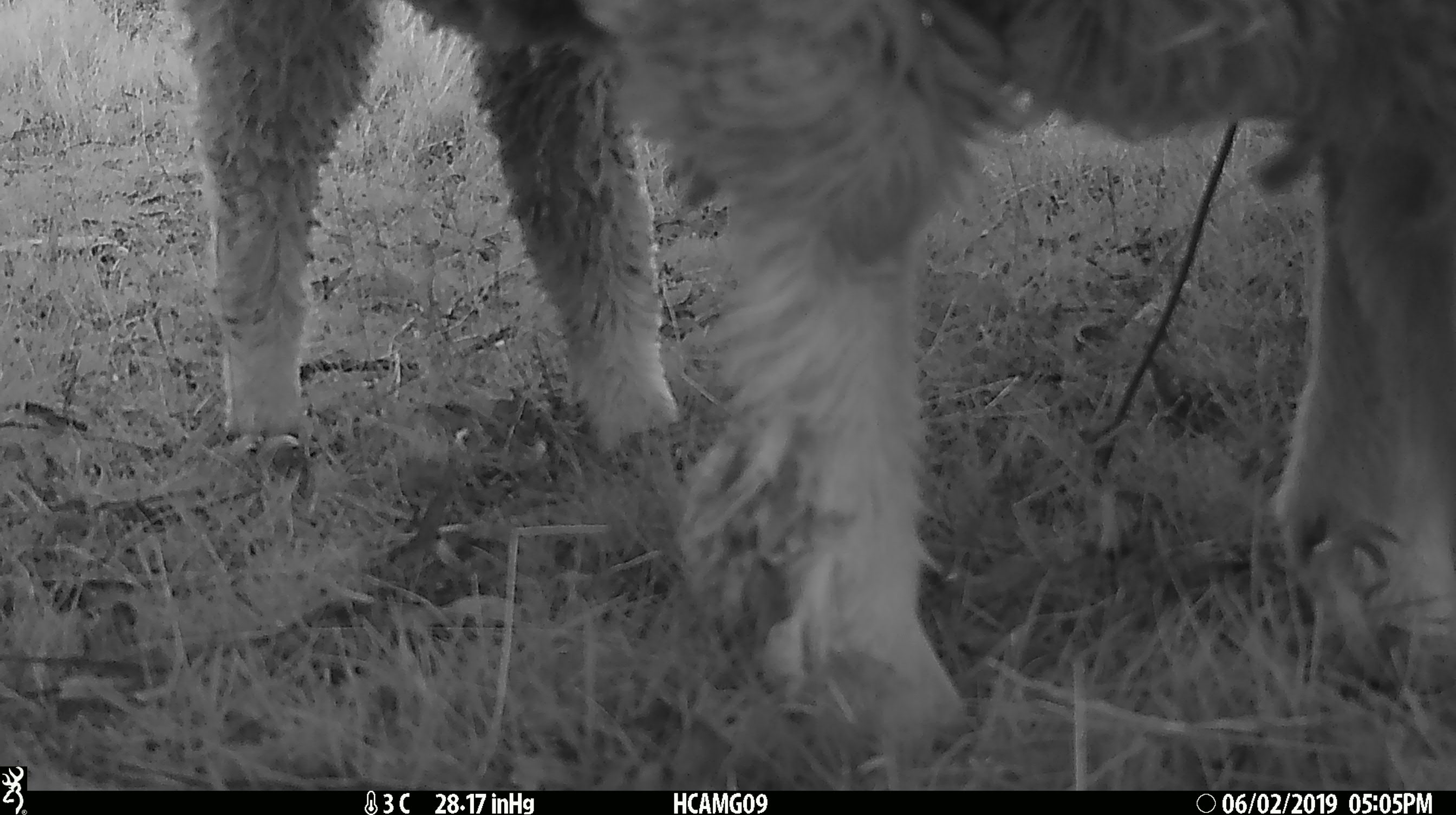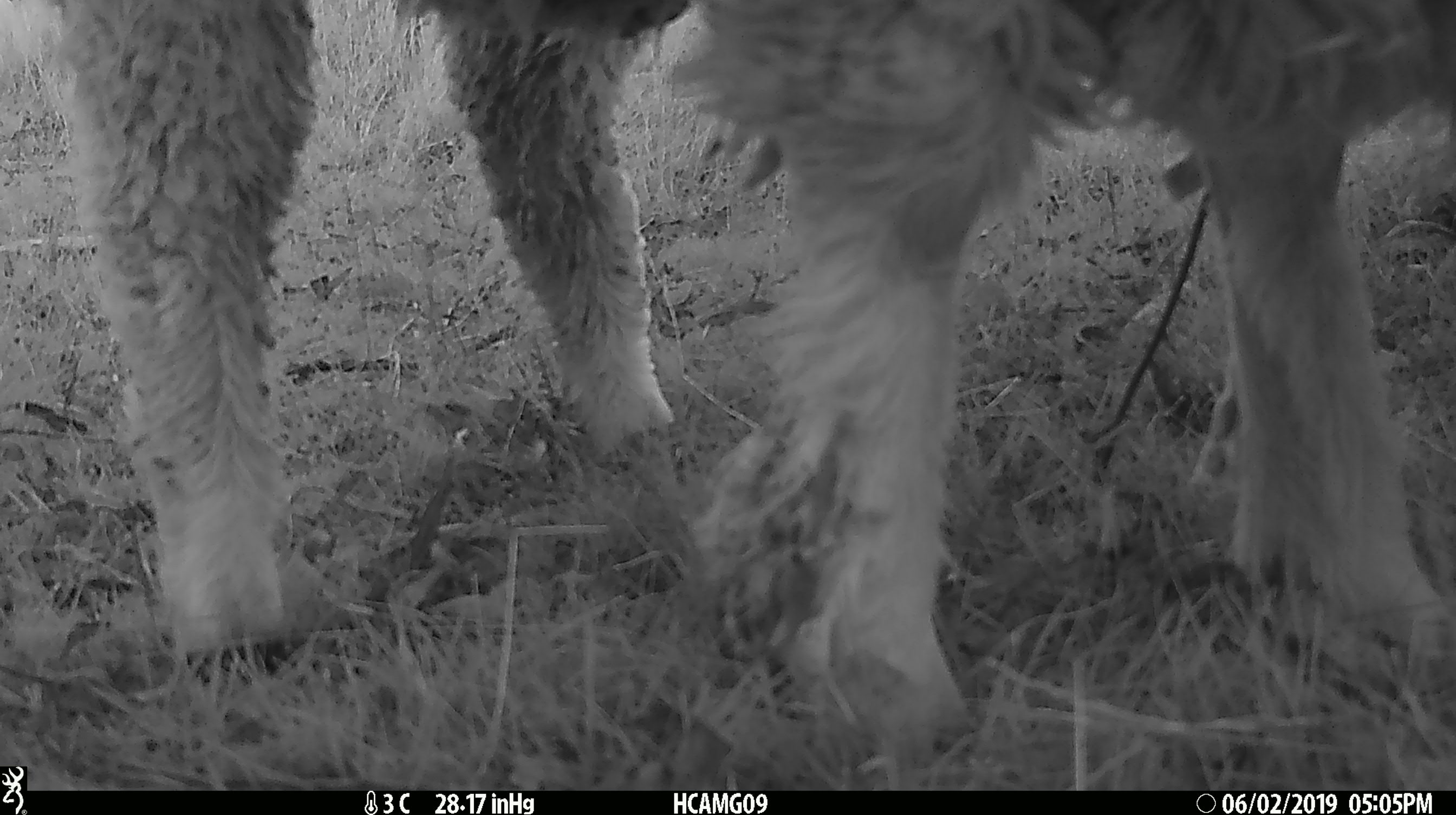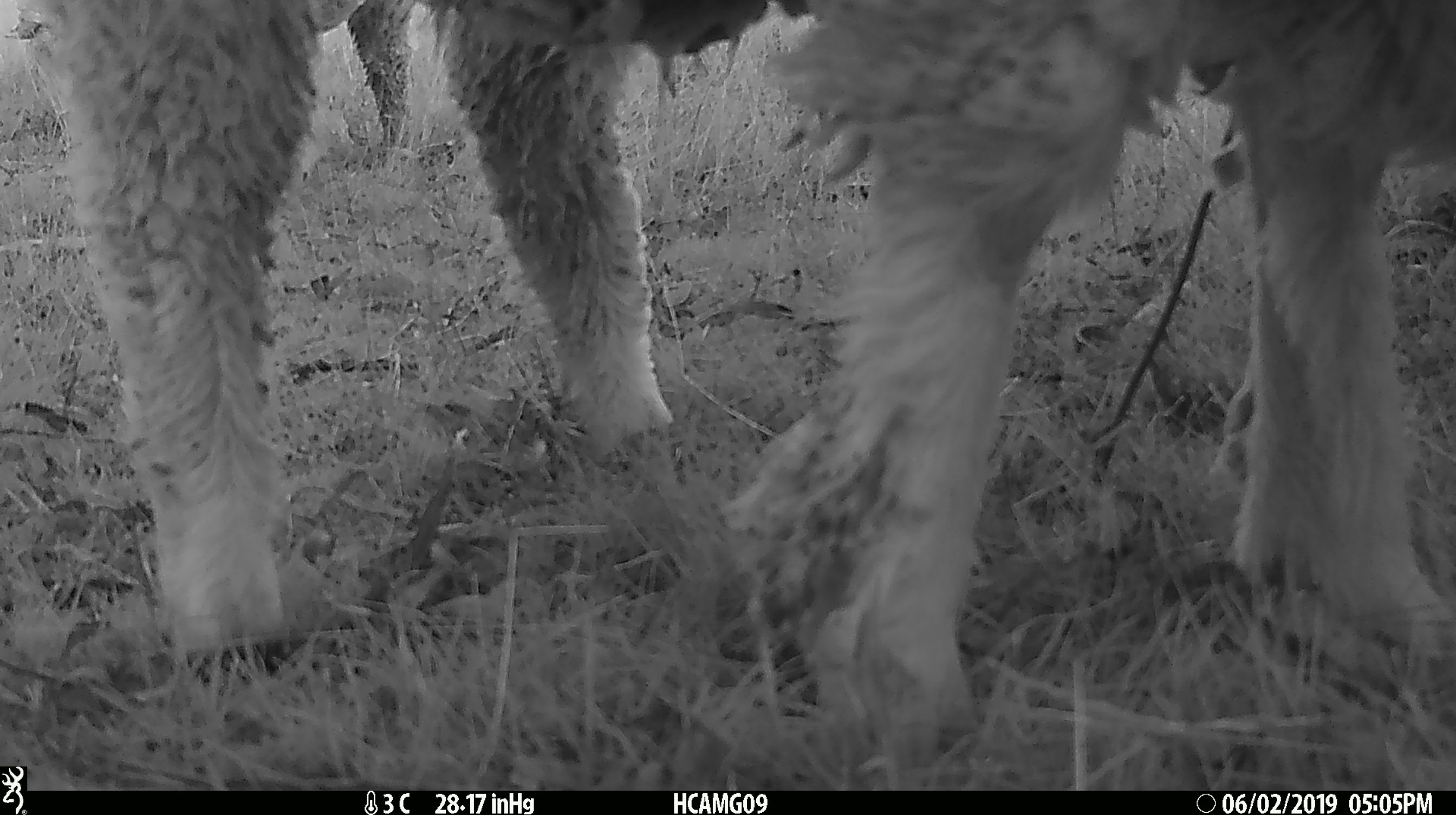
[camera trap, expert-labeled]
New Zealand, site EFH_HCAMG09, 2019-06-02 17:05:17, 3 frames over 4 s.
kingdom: Animalia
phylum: Chordata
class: Mammalia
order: Artiodactyla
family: Bovidae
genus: Ovis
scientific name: Ovis aries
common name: domestic sheep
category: sheep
Sheep (domestic sheep) (Ovis aries).